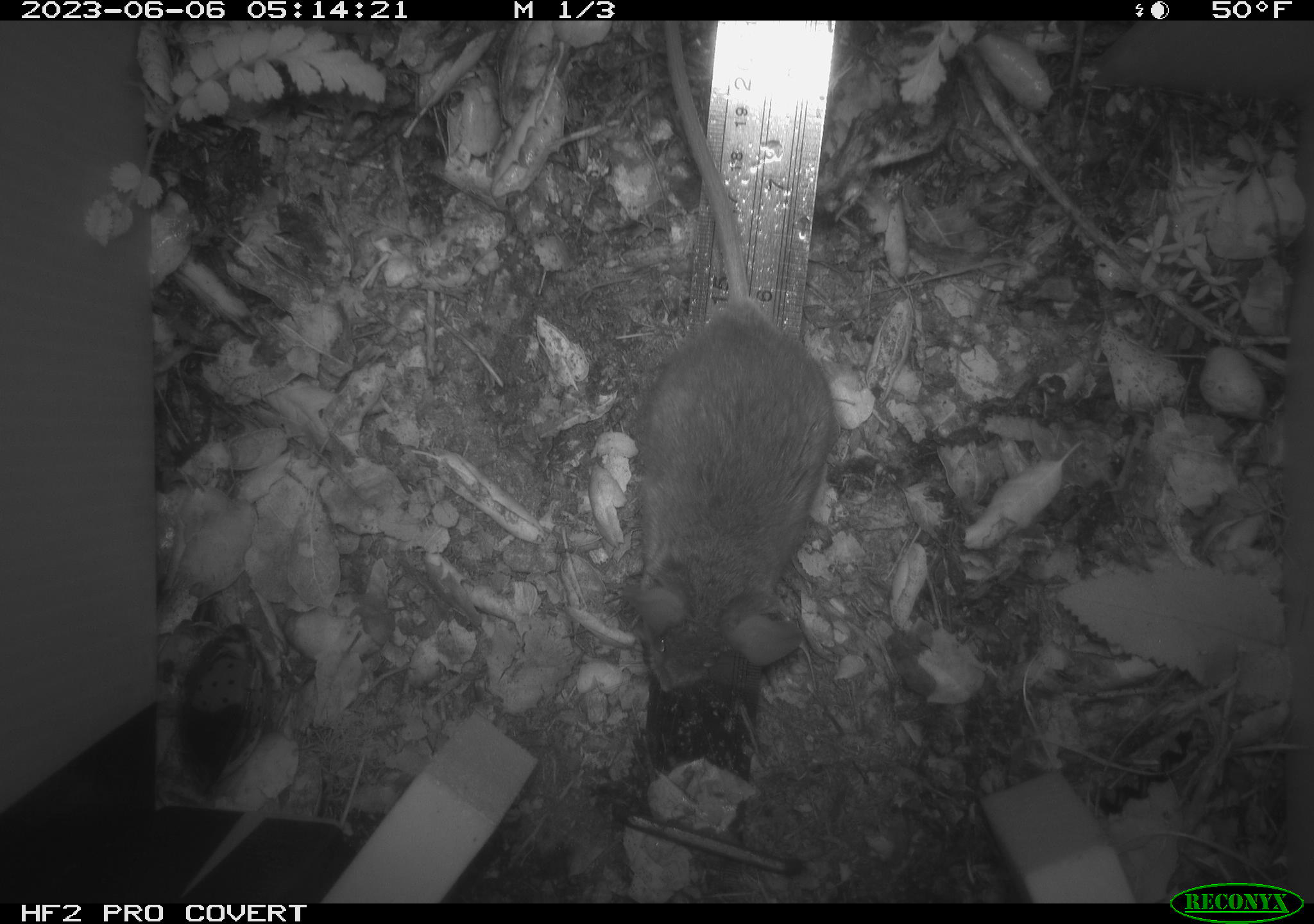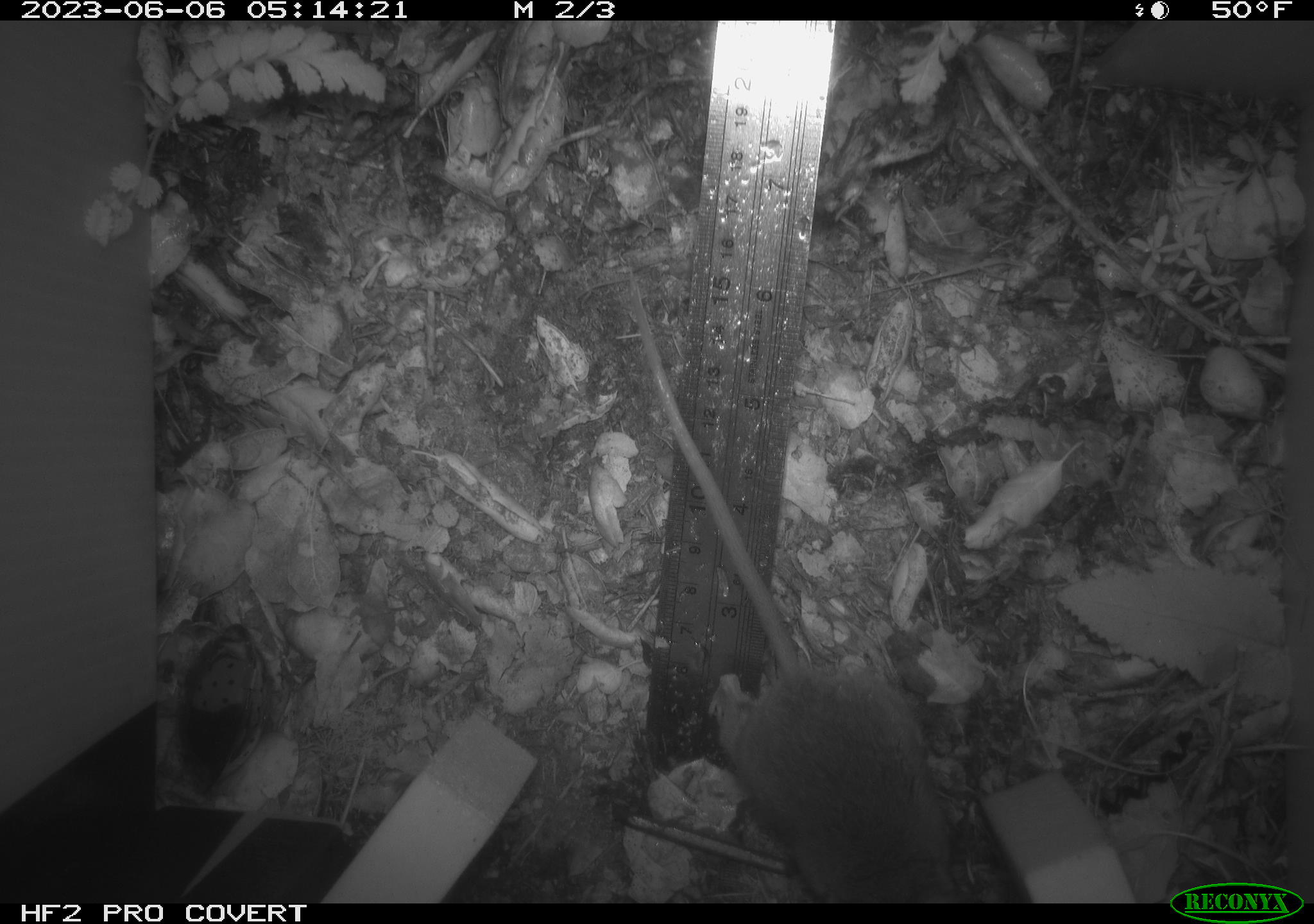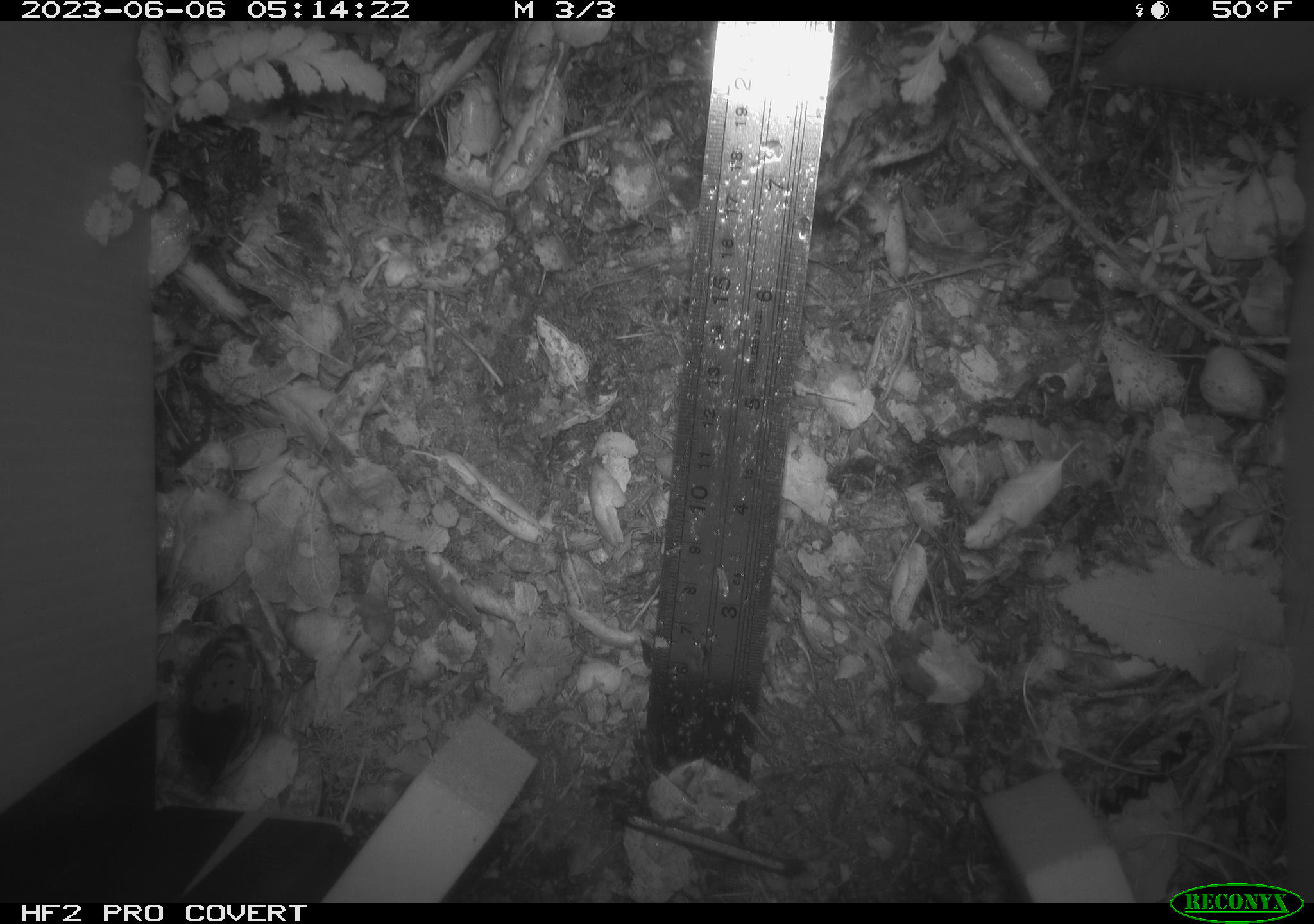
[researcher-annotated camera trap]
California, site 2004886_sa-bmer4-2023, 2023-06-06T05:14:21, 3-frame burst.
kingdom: Animalia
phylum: Chordata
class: Mammalia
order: Rodentia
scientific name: Rodentia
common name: mouse species